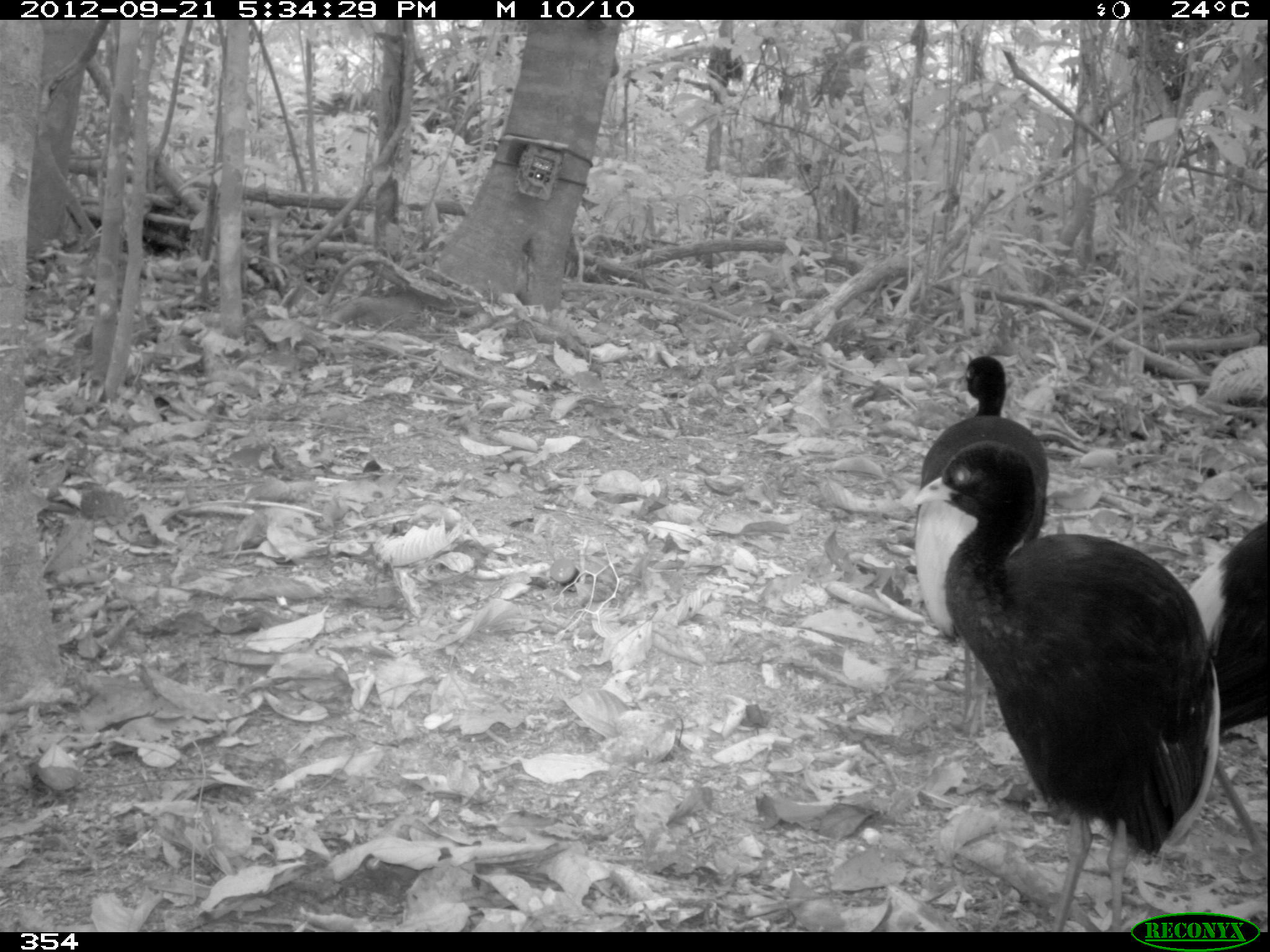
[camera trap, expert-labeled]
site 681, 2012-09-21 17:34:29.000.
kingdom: Animalia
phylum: Chordata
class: Aves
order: Gruiformes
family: Psophiidae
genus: Psophia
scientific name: Psophia leucoptera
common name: pale-winged trumpeter